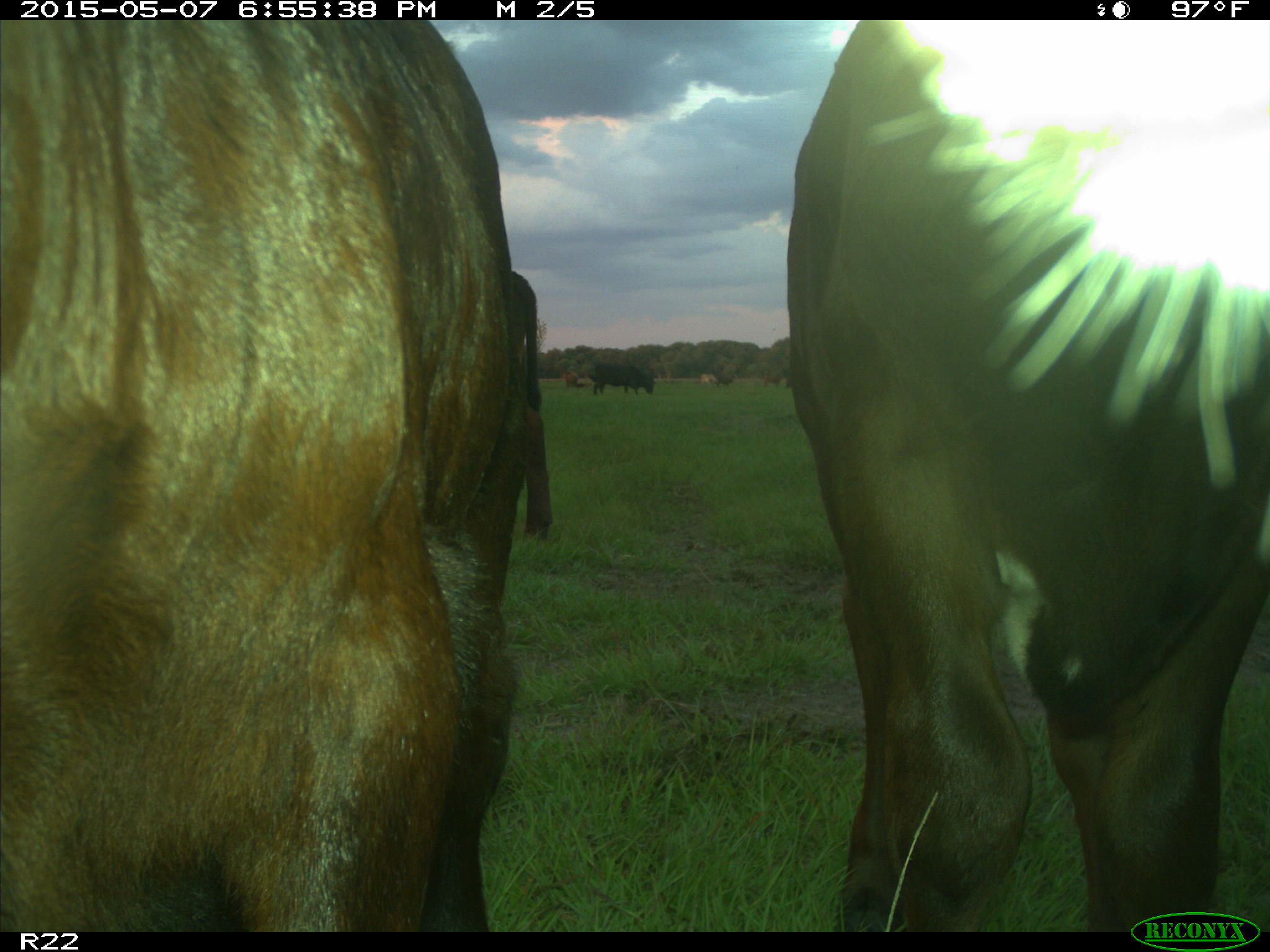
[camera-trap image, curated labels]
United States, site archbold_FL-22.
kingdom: Animalia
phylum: Chordata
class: Mammalia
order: Artiodactyla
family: Bovidae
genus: Bos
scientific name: Bos taurus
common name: domestic cow